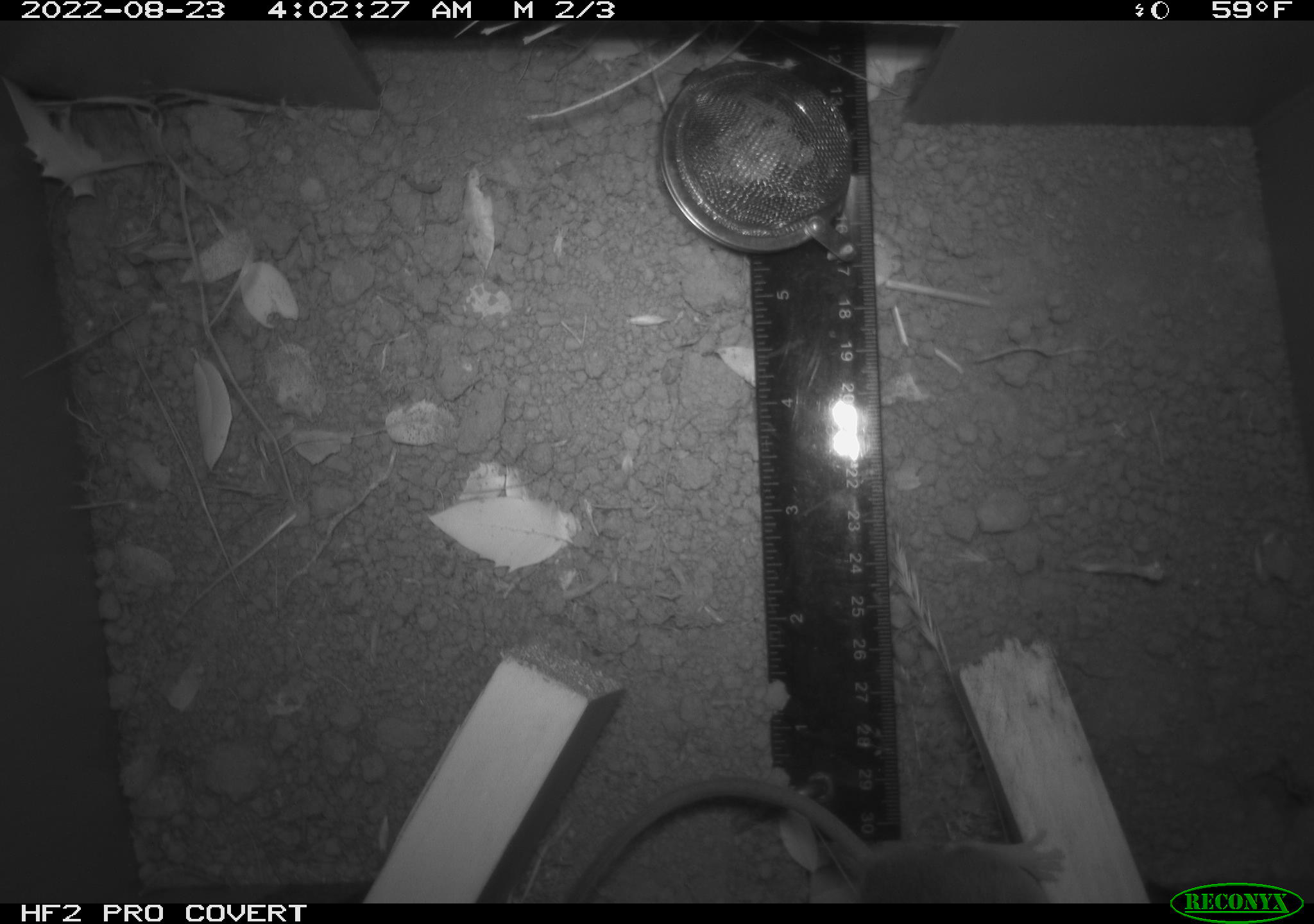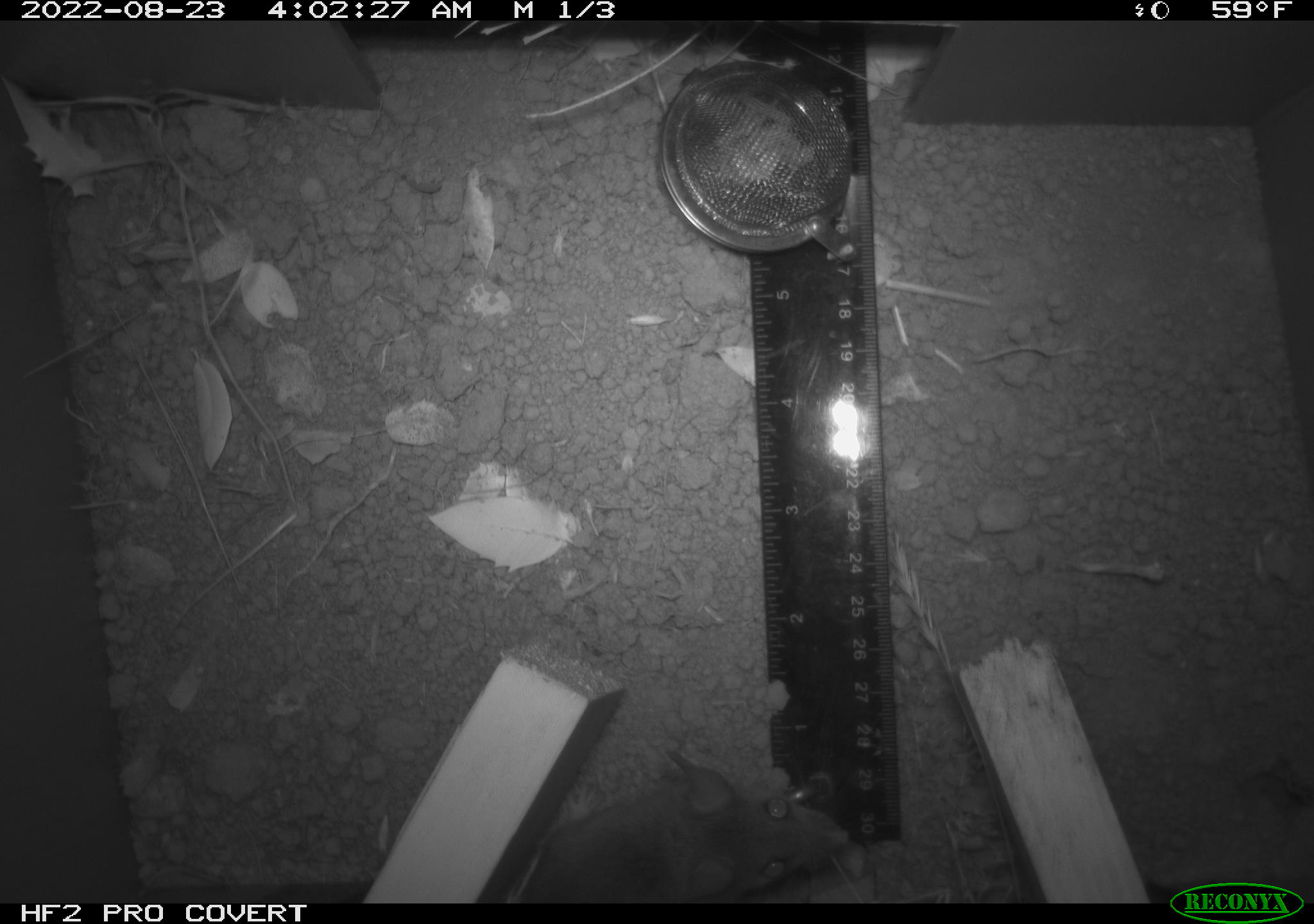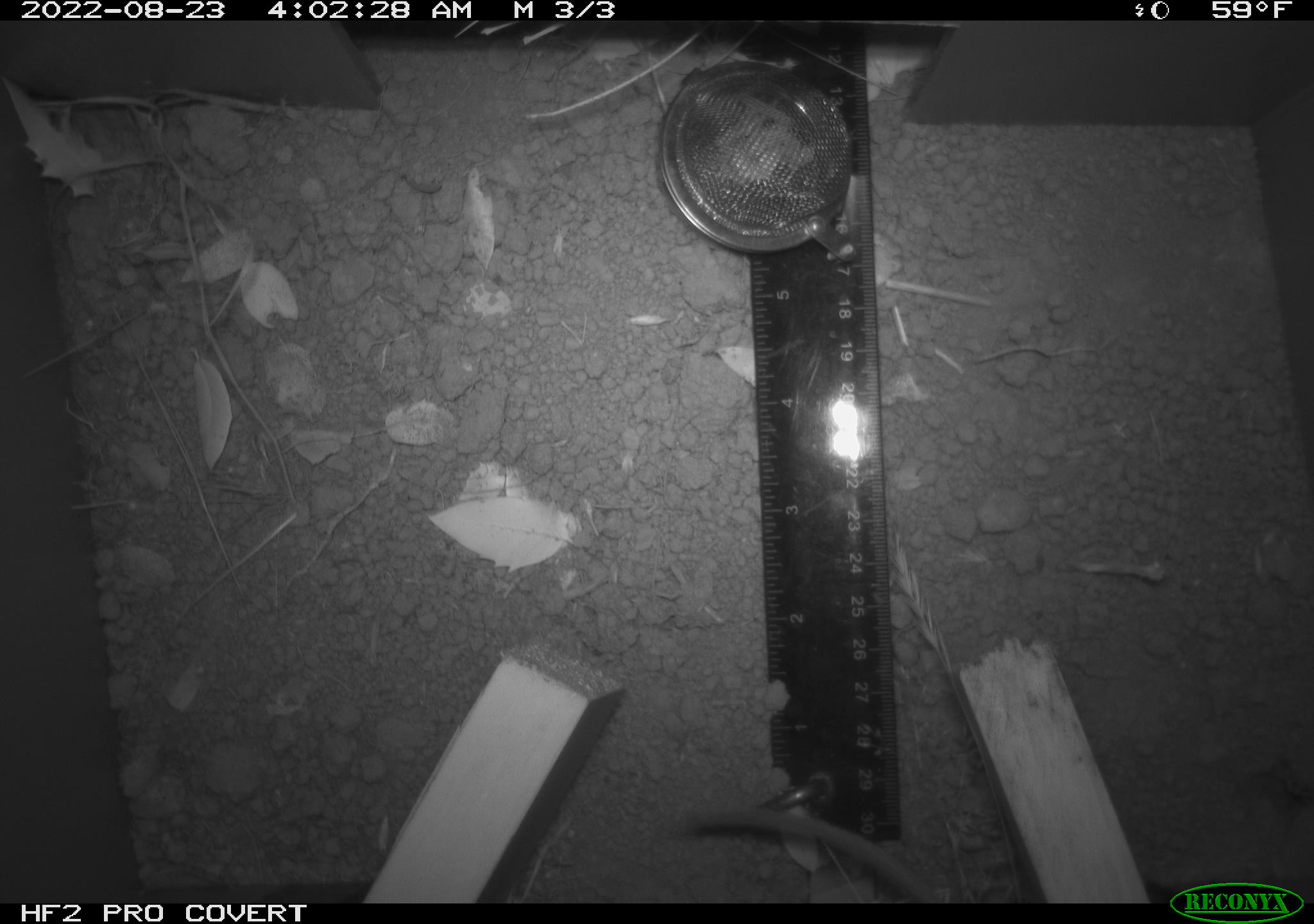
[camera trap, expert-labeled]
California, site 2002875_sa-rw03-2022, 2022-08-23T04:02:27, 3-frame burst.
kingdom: Animalia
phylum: Chordata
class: Mammalia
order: Rodentia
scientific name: Rodentia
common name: mouse species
Mouse species (Rodentia).